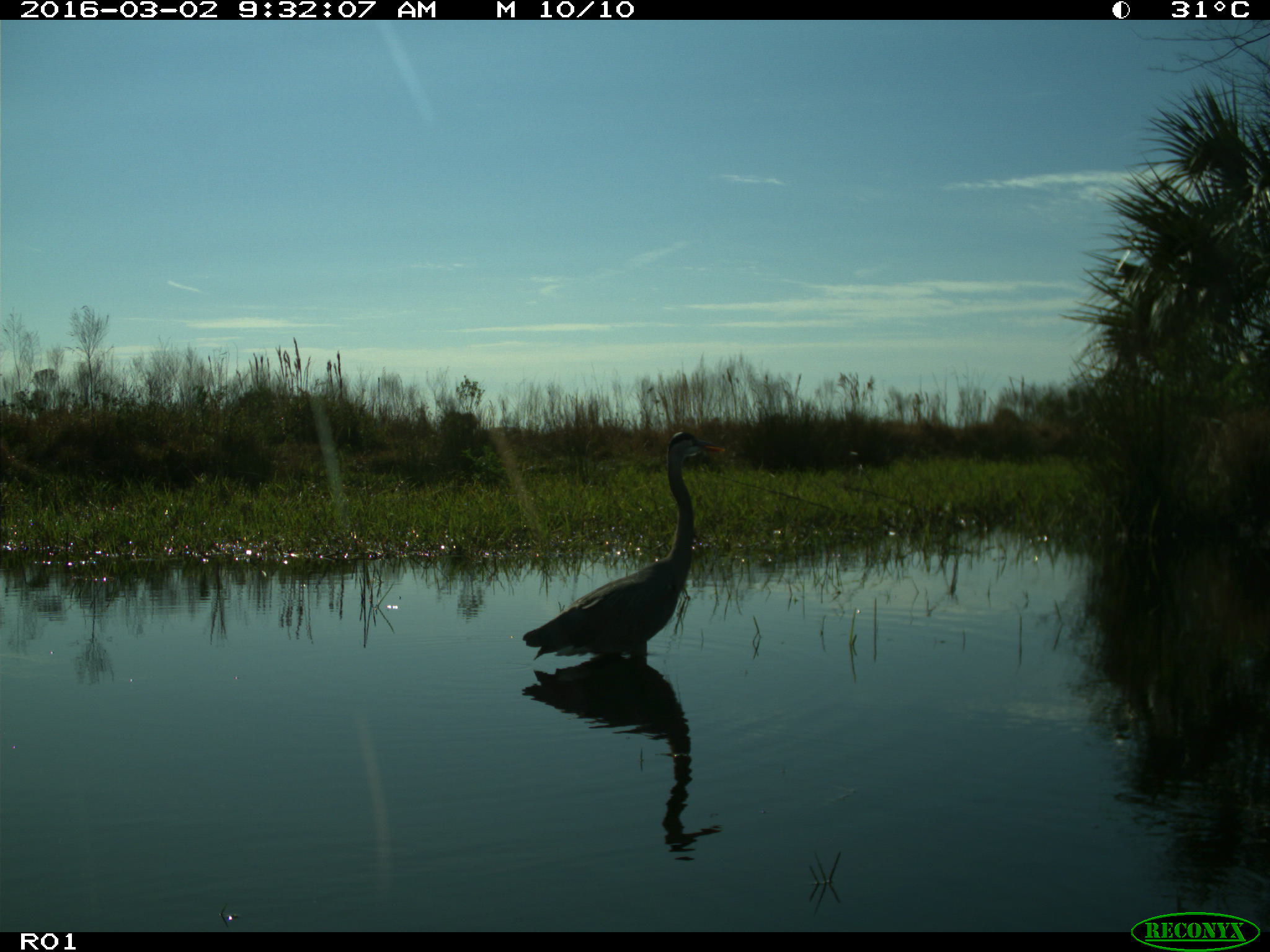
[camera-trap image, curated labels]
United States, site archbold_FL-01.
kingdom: Animalia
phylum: Chordata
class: Aves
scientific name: Aves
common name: birds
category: unidentified bird